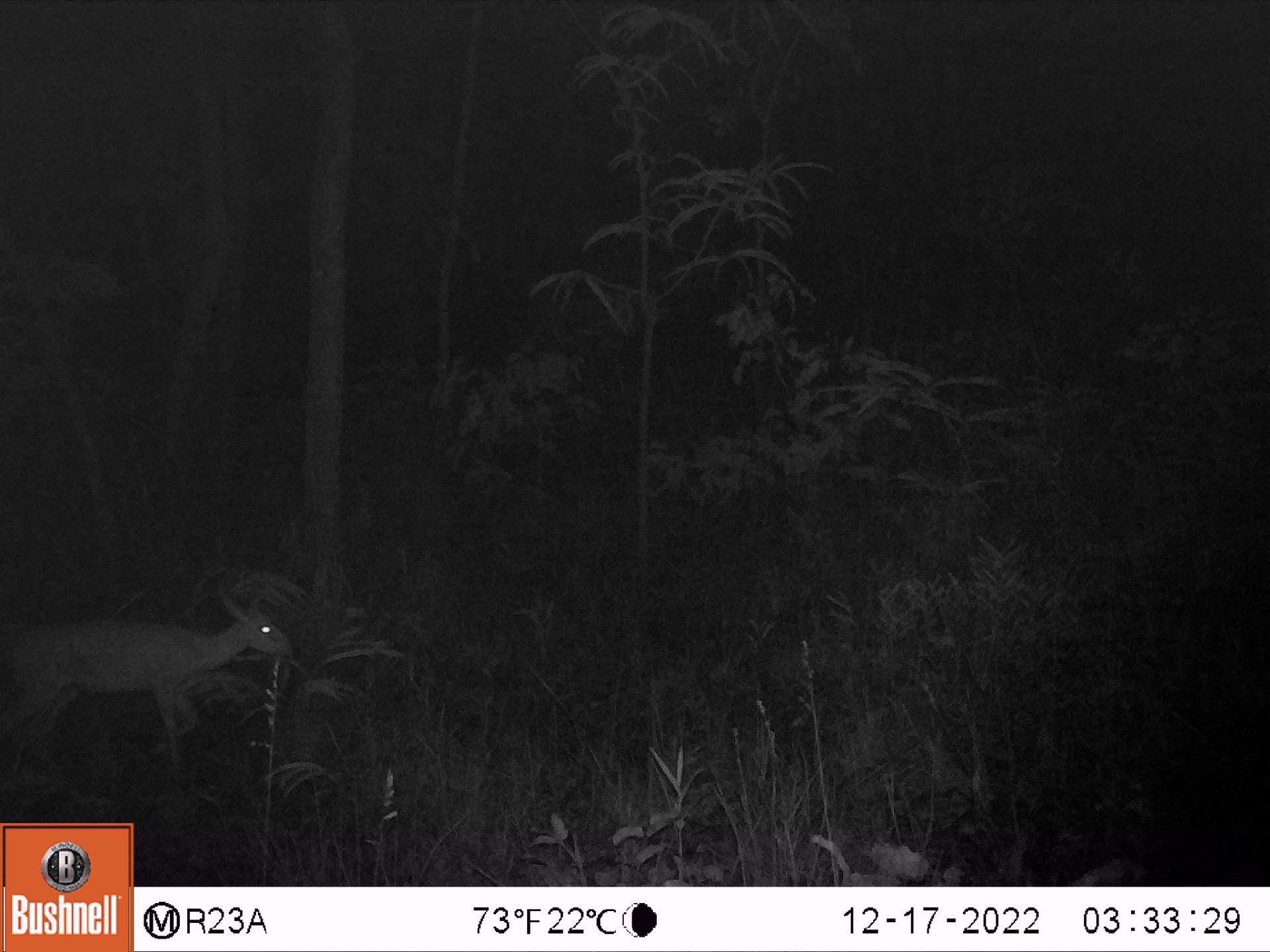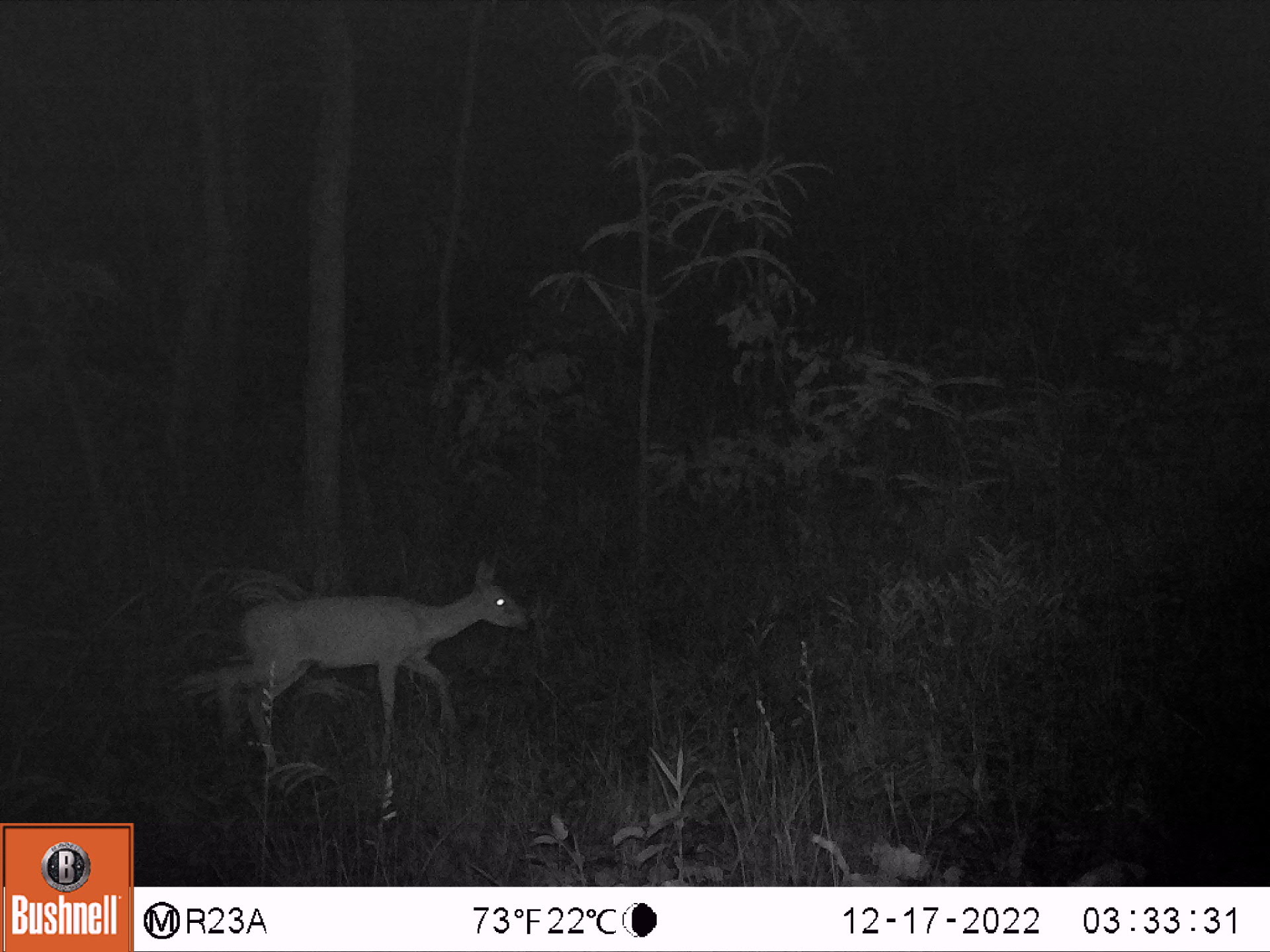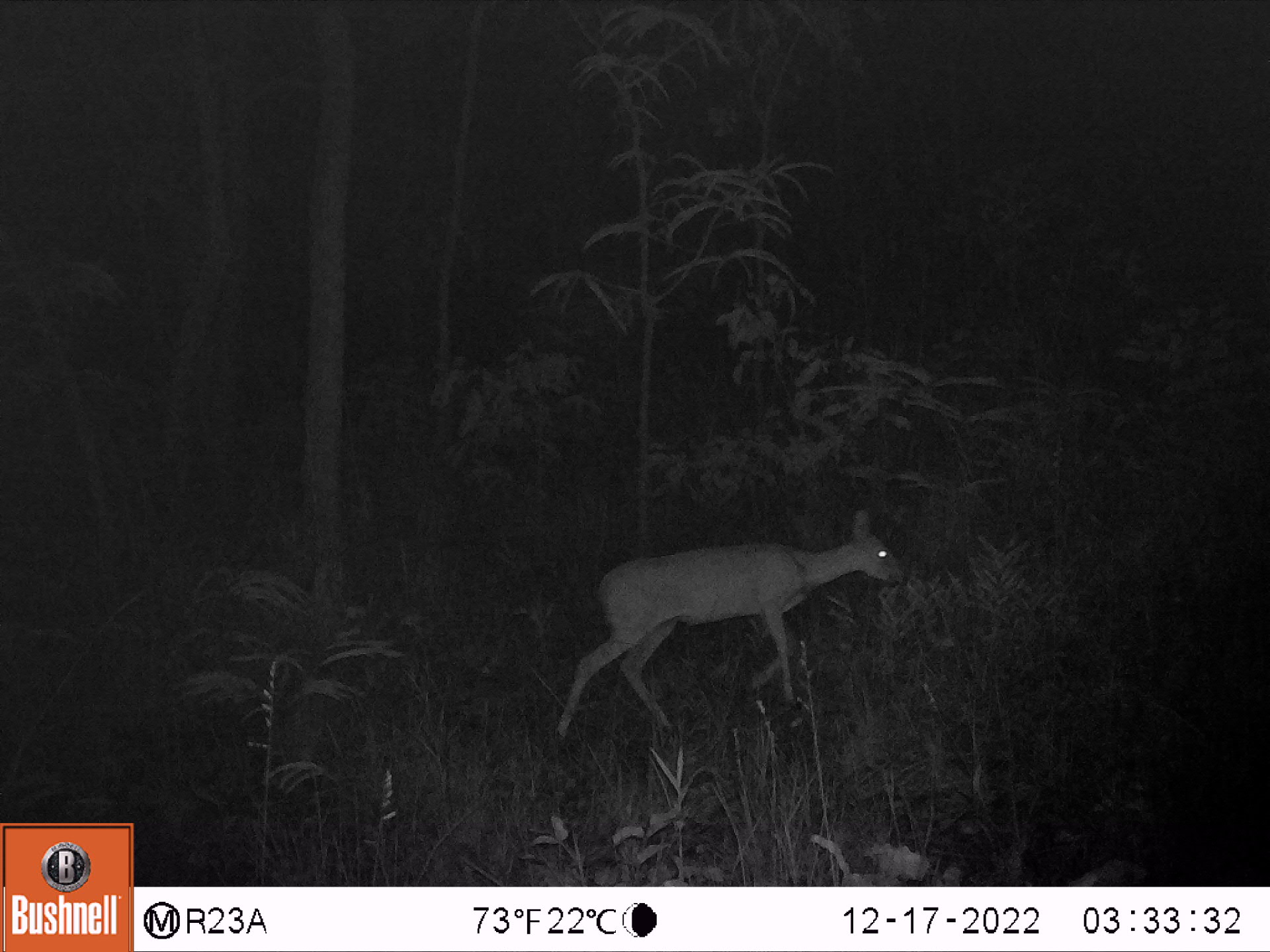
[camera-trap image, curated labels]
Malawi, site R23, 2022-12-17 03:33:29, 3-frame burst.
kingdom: Animalia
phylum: Chordata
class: Mammalia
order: Artiodactyla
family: Bovidae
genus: Sylvicapra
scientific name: Sylvicapra grimmia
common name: common duiker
Common duiker (Sylvicapra grimmia), count 1.